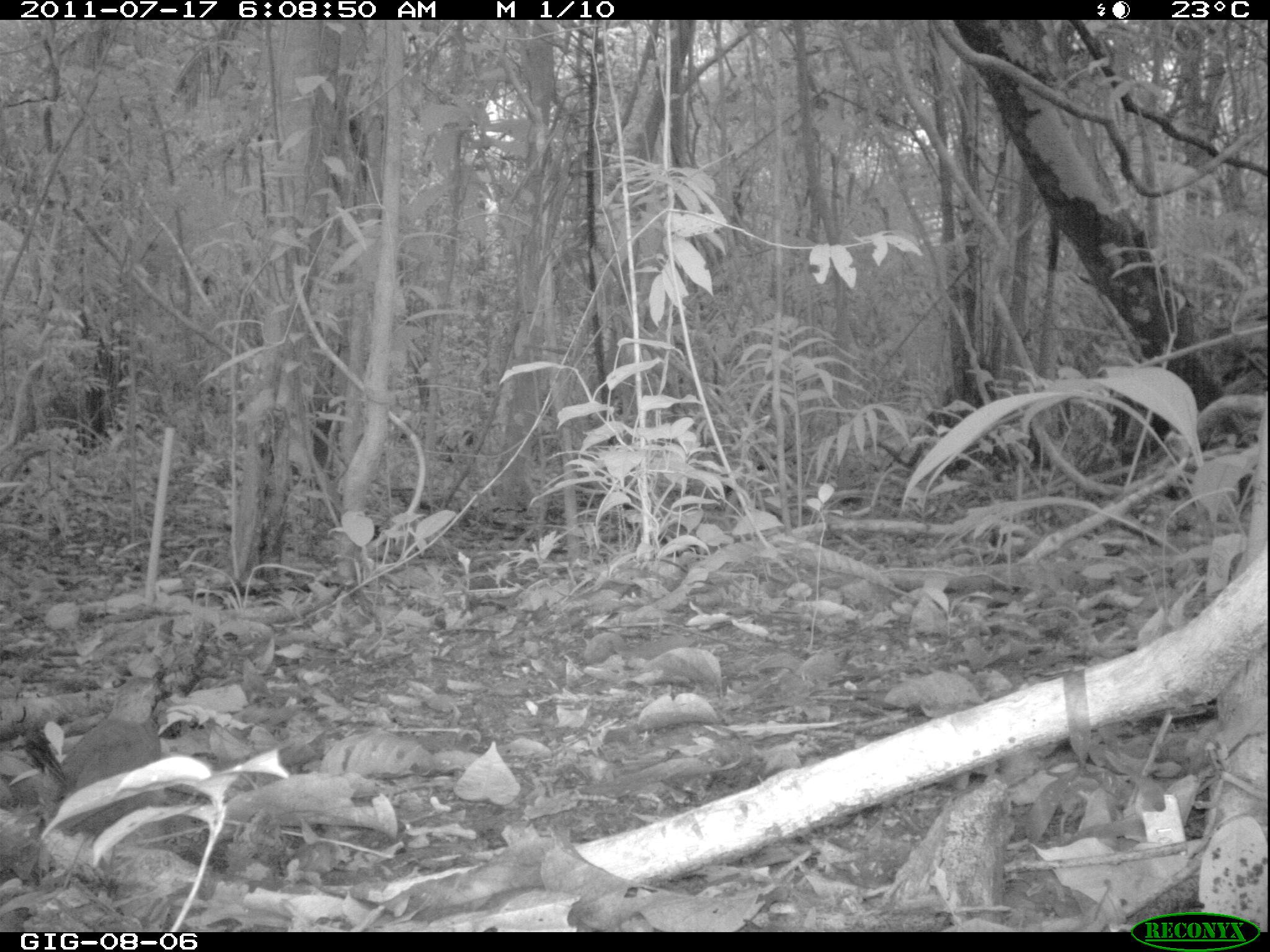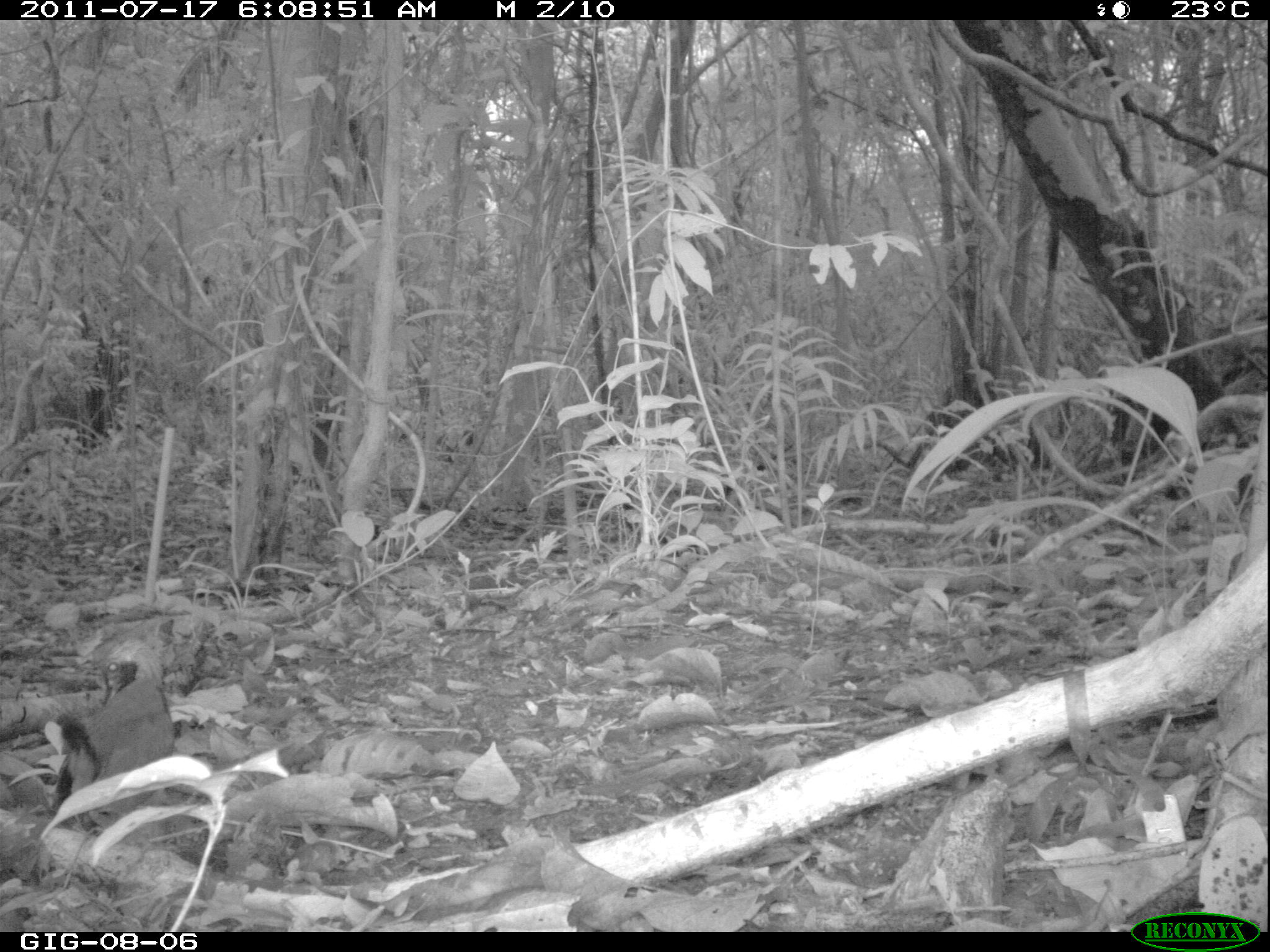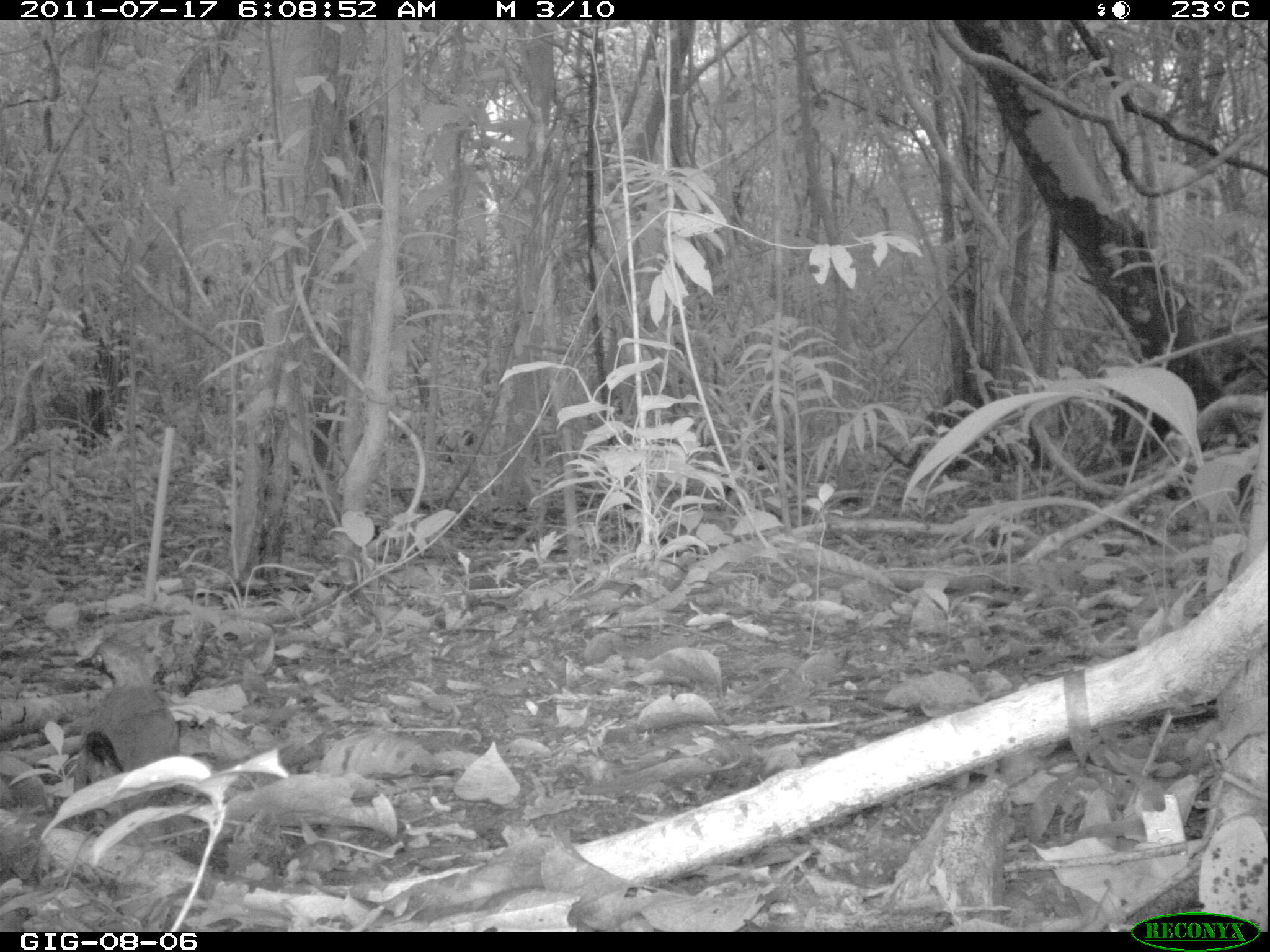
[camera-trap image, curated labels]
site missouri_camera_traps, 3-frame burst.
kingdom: Animalia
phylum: Chordata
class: Aves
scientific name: Aves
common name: bird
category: bird spec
Bird spec (bird) (Aves). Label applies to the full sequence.